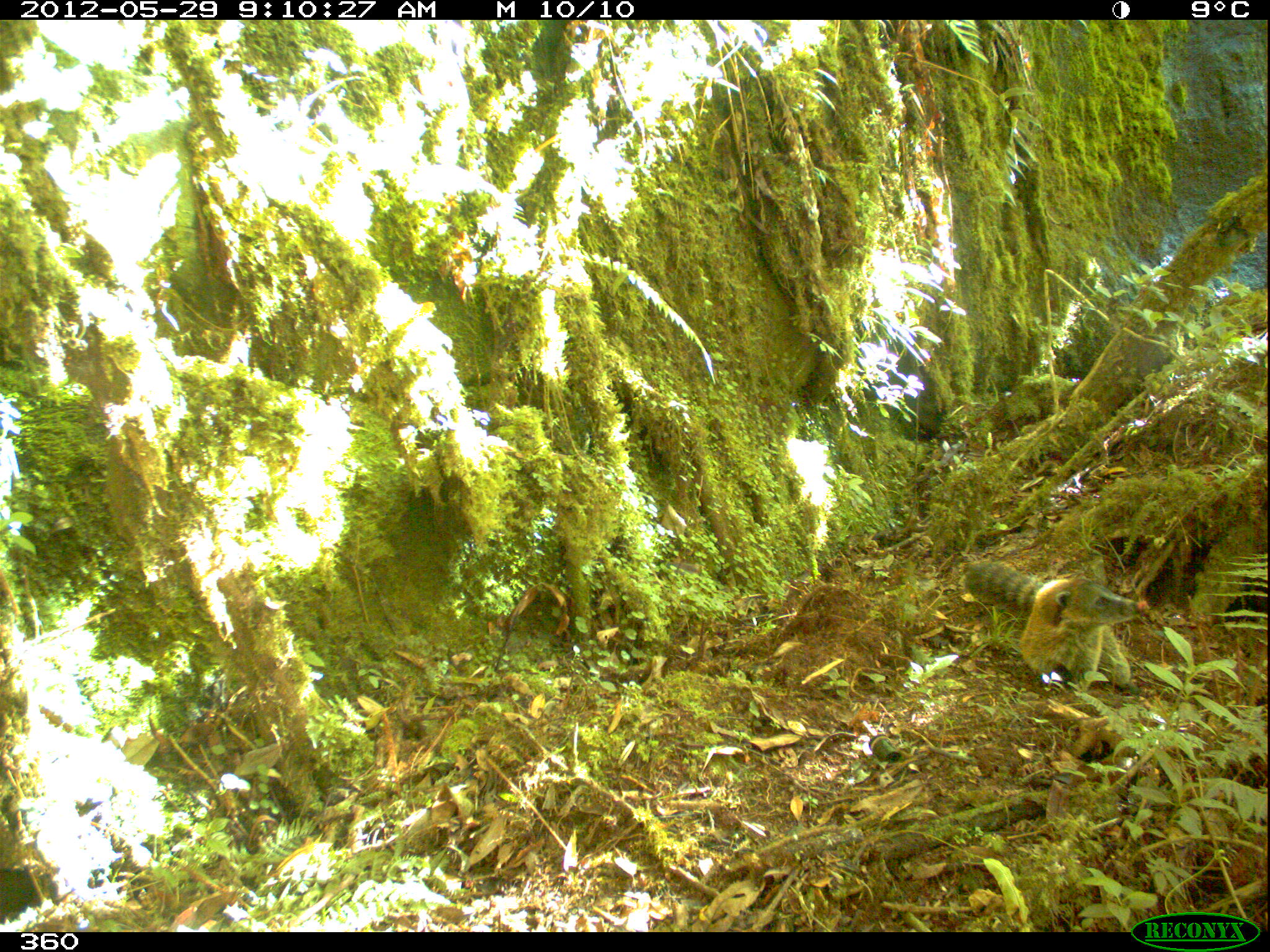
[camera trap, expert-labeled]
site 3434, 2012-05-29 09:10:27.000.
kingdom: Animalia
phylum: Chordata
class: Mammalia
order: Carnivora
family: Procyonidae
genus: Nasua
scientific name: Nasua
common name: coatis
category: unknown coati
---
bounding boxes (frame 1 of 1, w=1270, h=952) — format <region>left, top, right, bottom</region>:
unknown coati: <region>960, 557, 1151, 698</region>